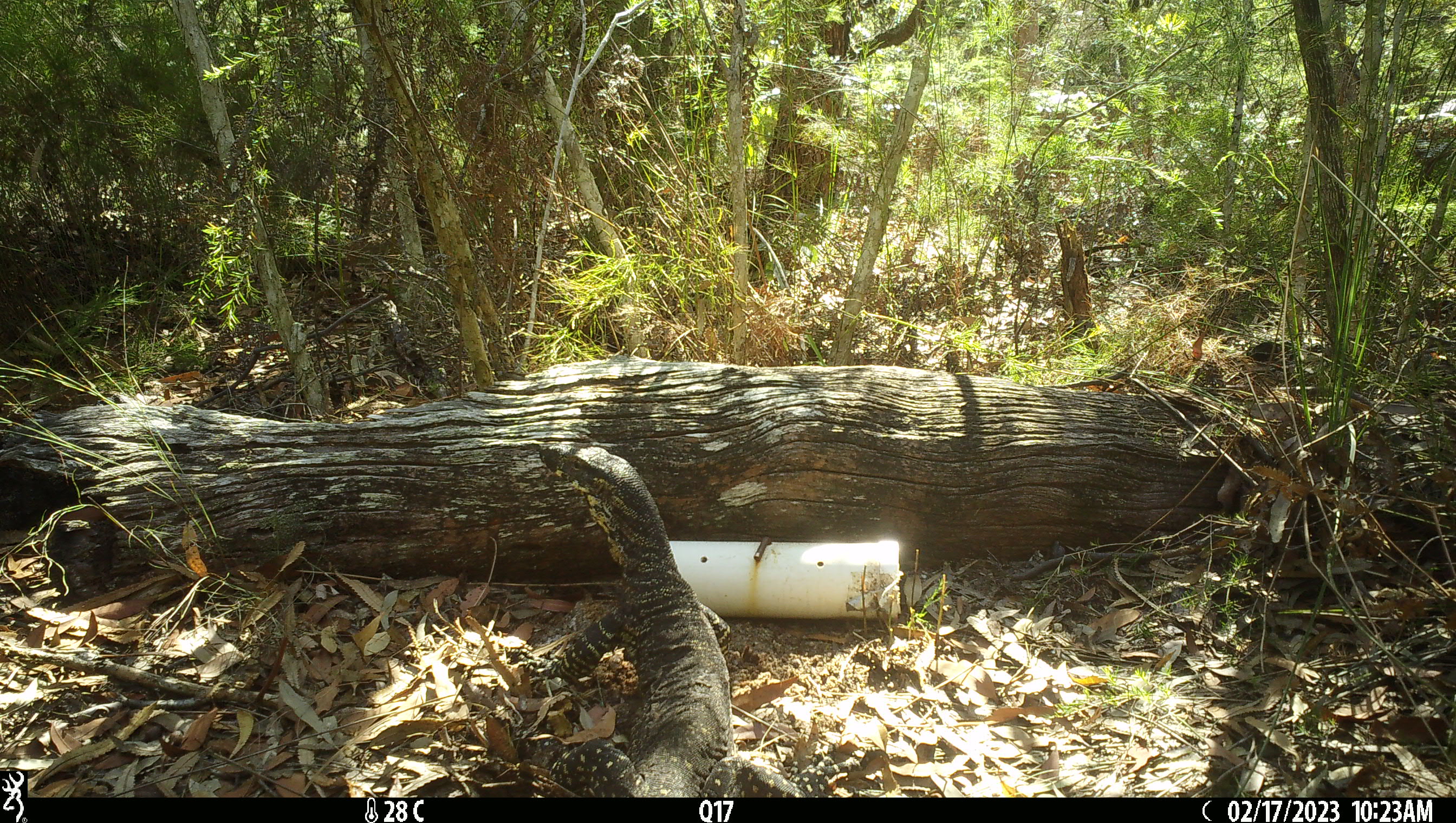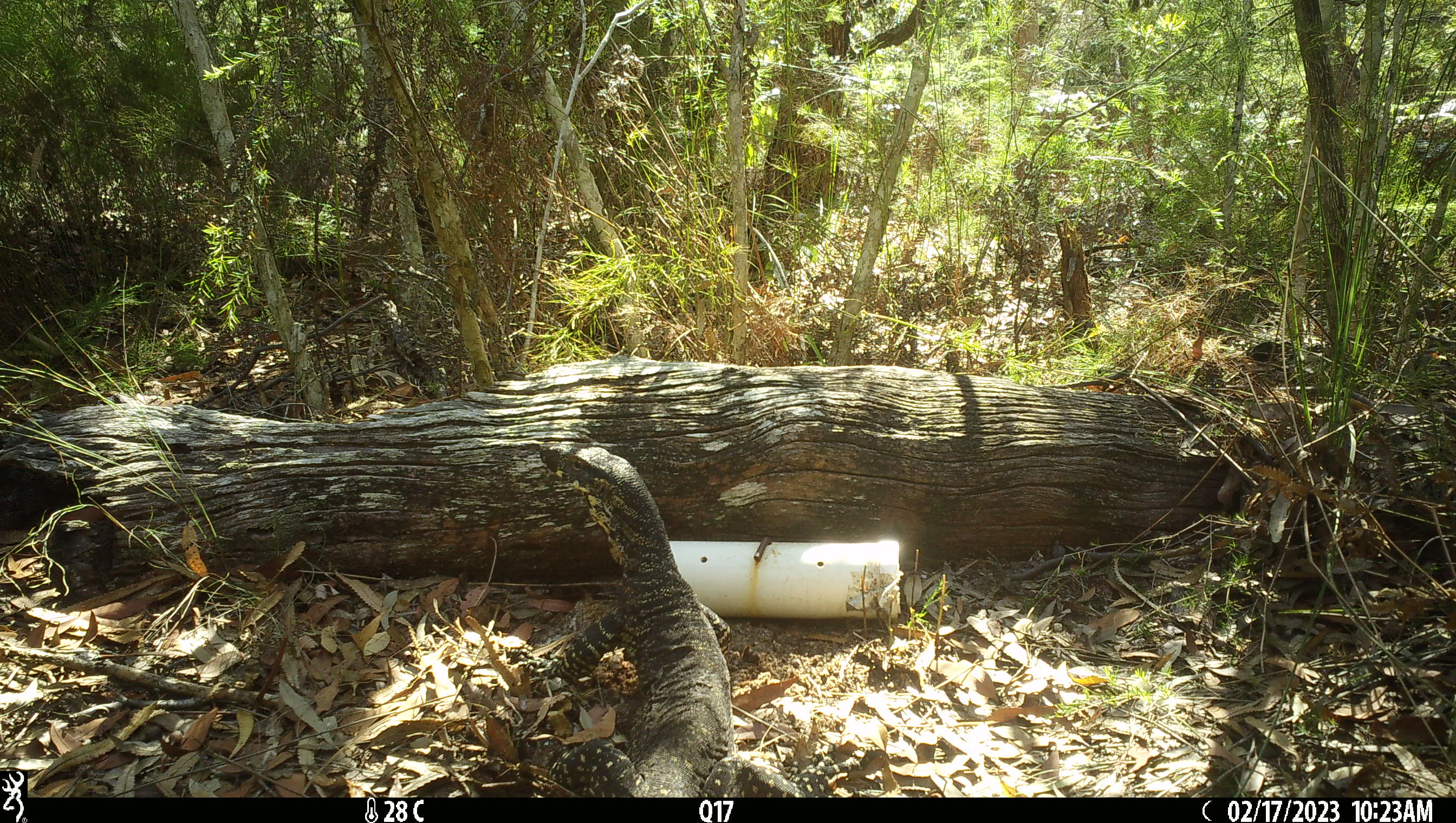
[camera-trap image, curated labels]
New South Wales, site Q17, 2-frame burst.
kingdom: Animalia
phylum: Chordata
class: Reptilia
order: Squamata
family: Varanidae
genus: Varanus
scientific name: Varanus varius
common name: lace monitor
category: goanna